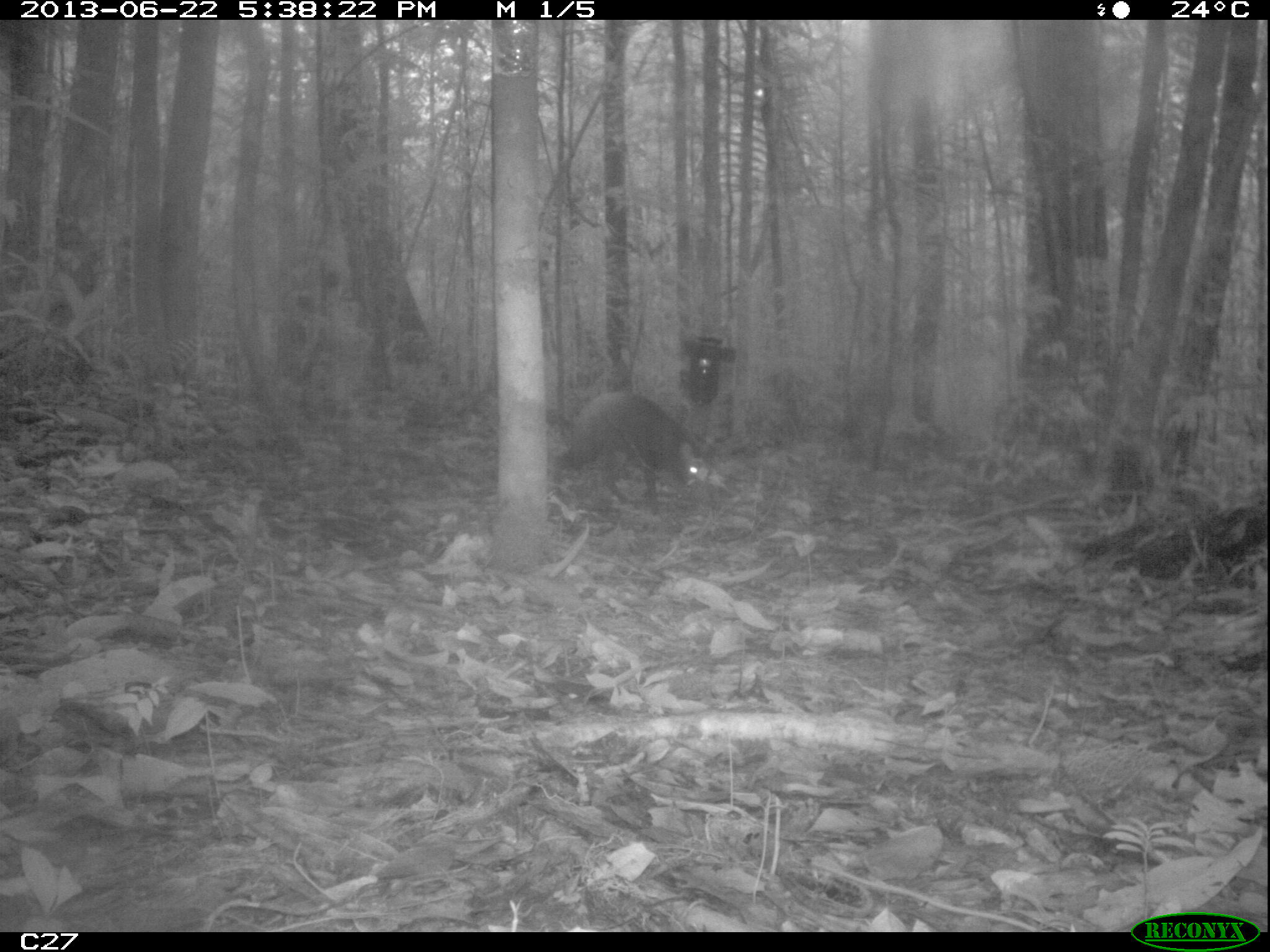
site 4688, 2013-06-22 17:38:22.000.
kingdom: Animalia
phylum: Chordata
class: Mammalia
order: Rodentia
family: Dasyproctidae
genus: Dasyprocta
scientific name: Dasyprocta leporina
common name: red-rumped agouti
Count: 1.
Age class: adult.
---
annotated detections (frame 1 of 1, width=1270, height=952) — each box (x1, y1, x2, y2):
dasyprocta leporina: (554, 385, 705, 515)